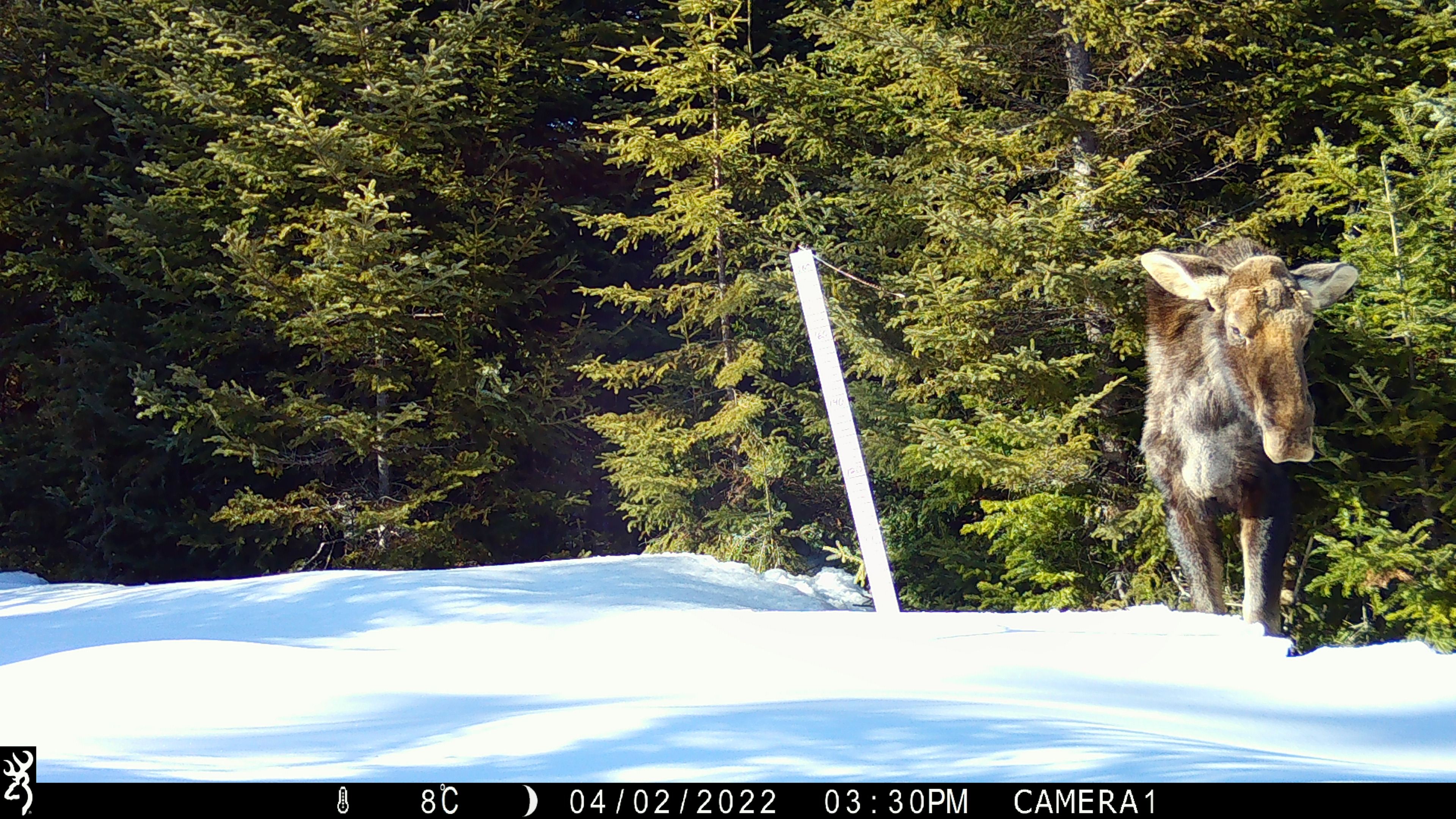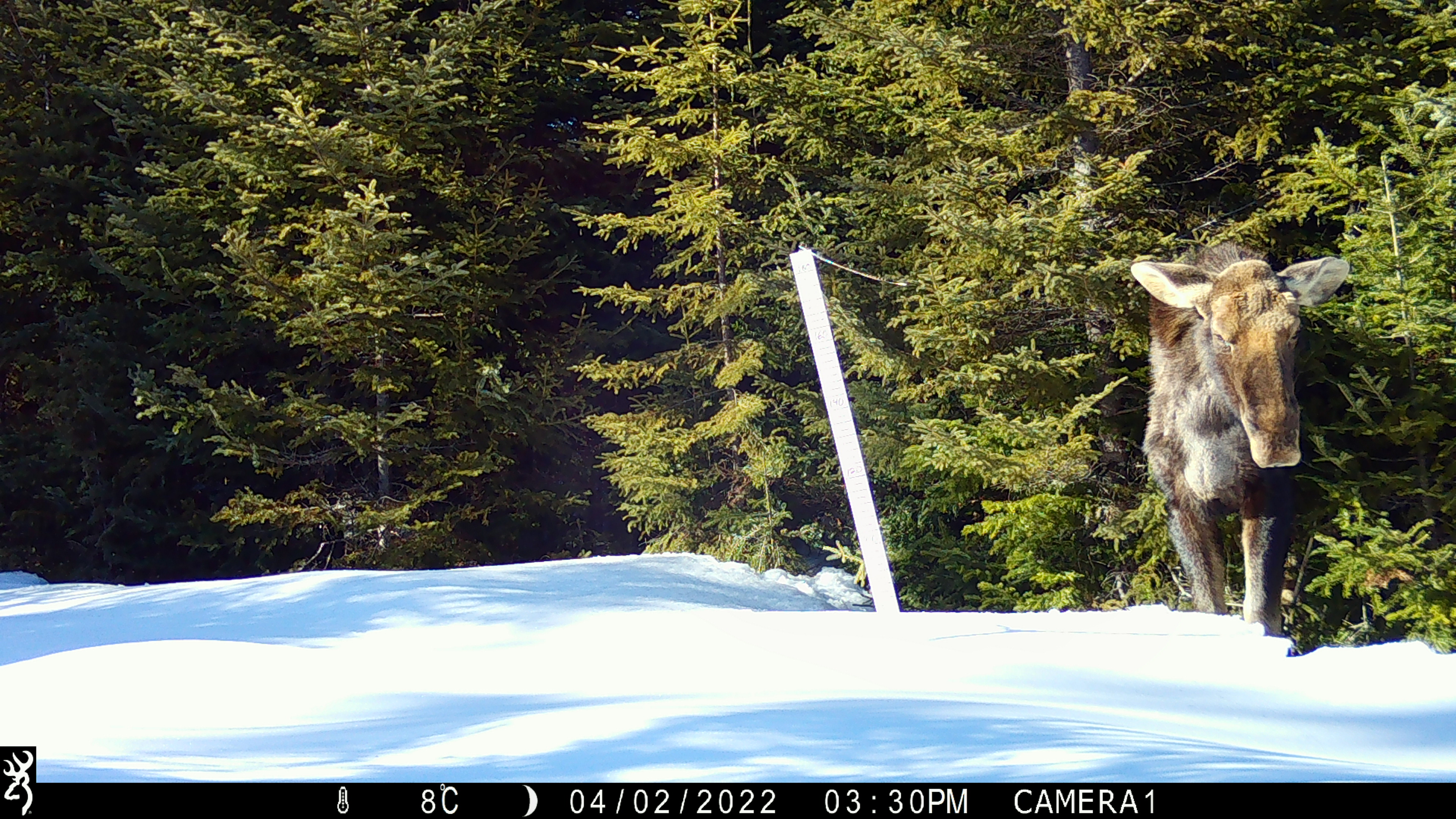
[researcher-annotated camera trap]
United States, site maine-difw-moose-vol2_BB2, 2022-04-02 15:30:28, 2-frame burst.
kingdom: Animalia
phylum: Chordata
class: Mammalia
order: Artiodactyla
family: Cervidae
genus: Alces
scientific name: Alces alces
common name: moose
Moose (Alces alces).